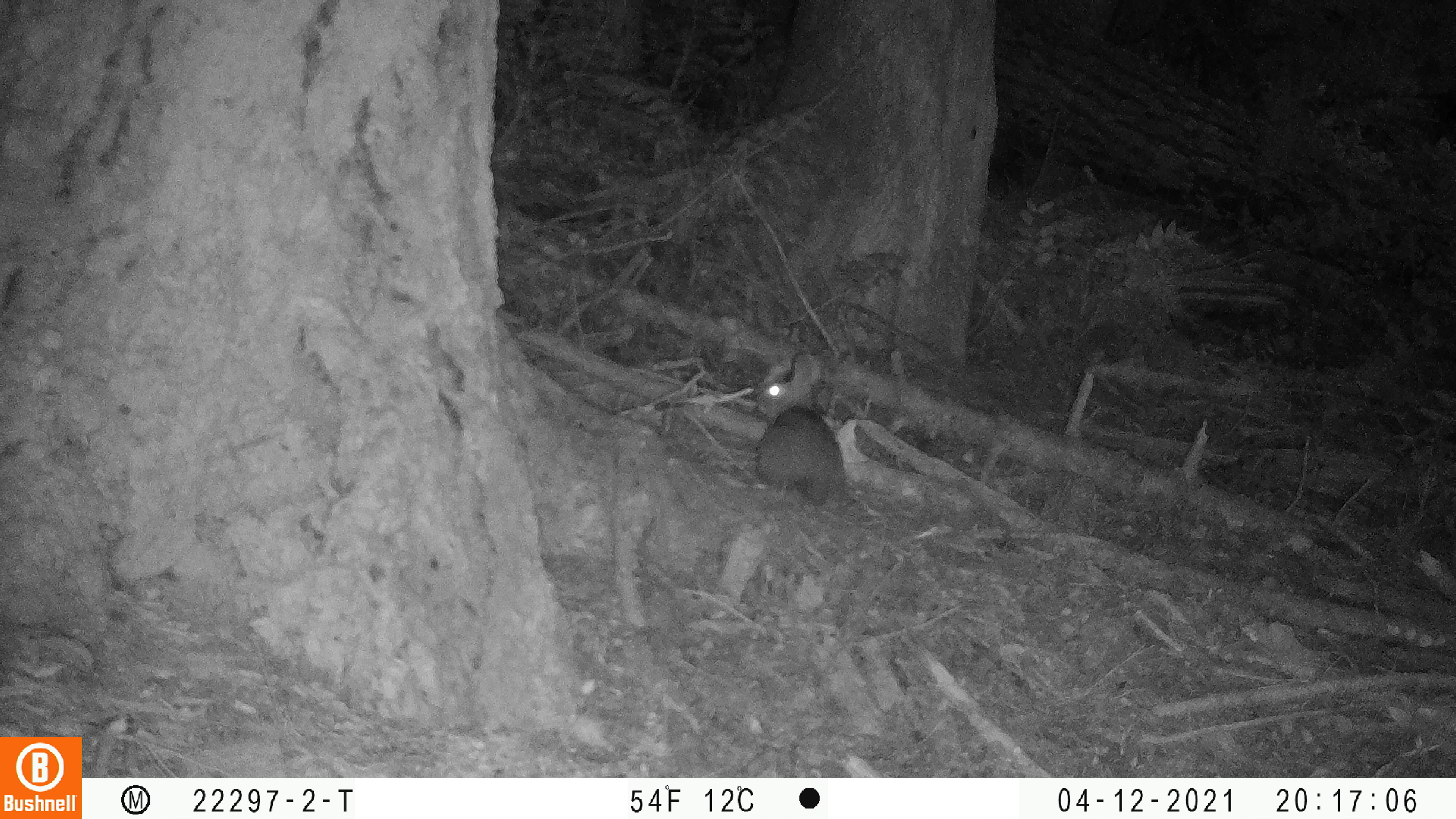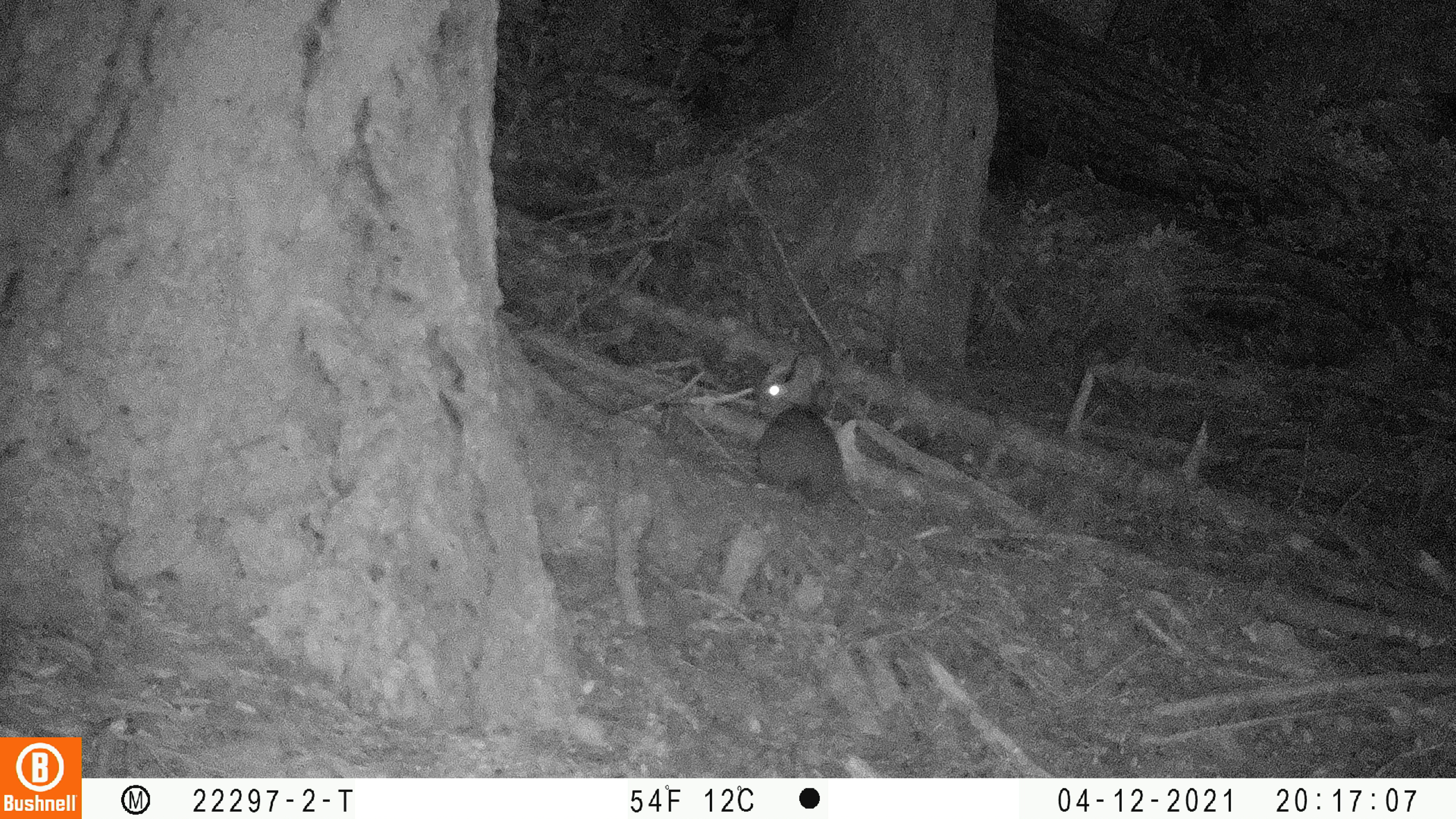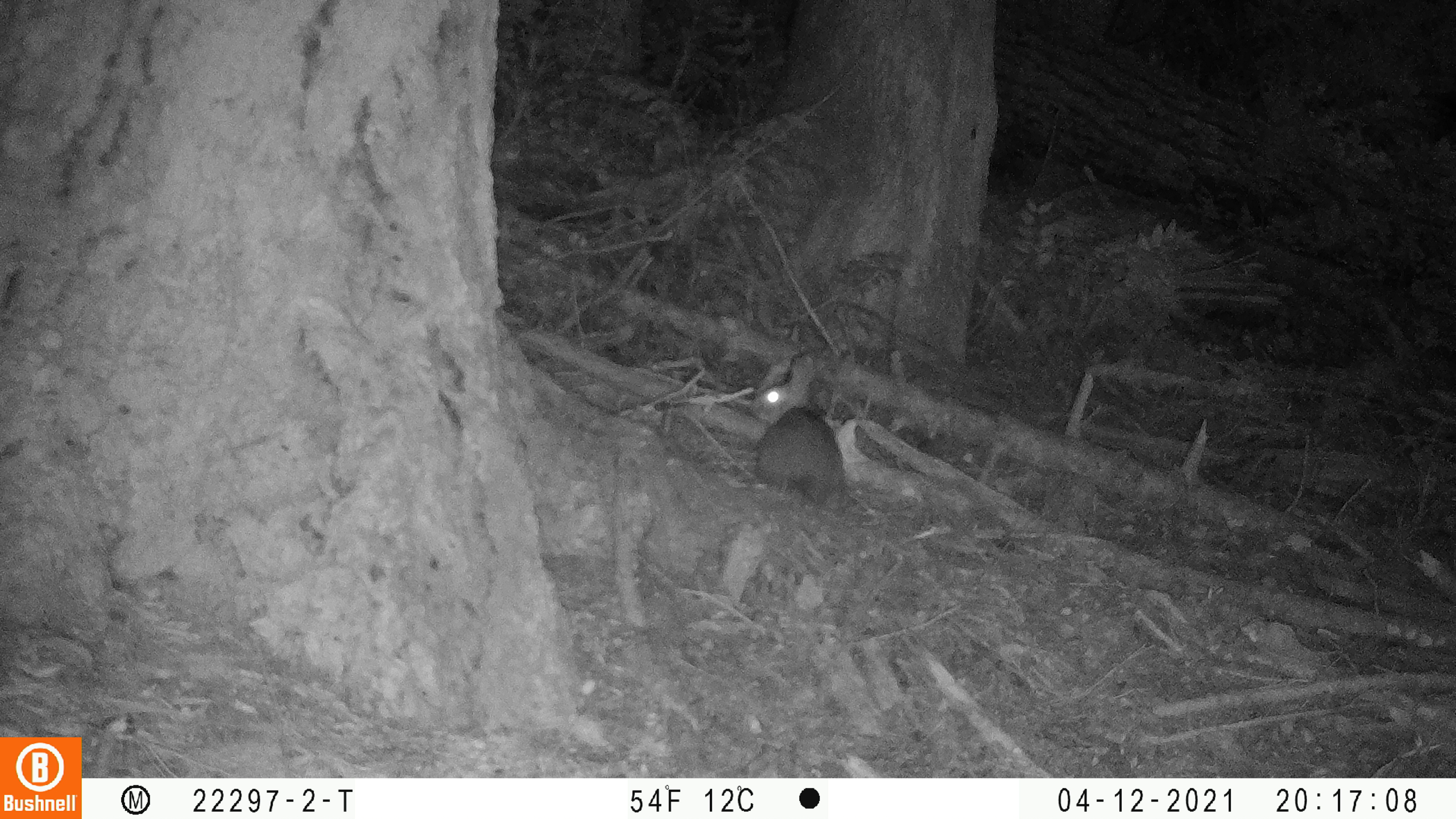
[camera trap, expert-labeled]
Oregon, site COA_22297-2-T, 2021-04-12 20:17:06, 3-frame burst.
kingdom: Animalia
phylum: Chordata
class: Mammalia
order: Lagomorpha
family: Leporidae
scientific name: Leporidae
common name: hares and rabbits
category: leporidae family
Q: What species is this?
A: Leporidae family (hares and rabbits) (Leporidae).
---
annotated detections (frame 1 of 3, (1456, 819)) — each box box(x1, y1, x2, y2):
leporidae family: box(730, 343, 879, 515)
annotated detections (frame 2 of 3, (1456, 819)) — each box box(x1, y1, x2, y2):
leporidae family: box(727, 334, 881, 524)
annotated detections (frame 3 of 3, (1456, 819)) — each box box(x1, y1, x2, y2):
leporidae family: box(730, 342, 856, 529)